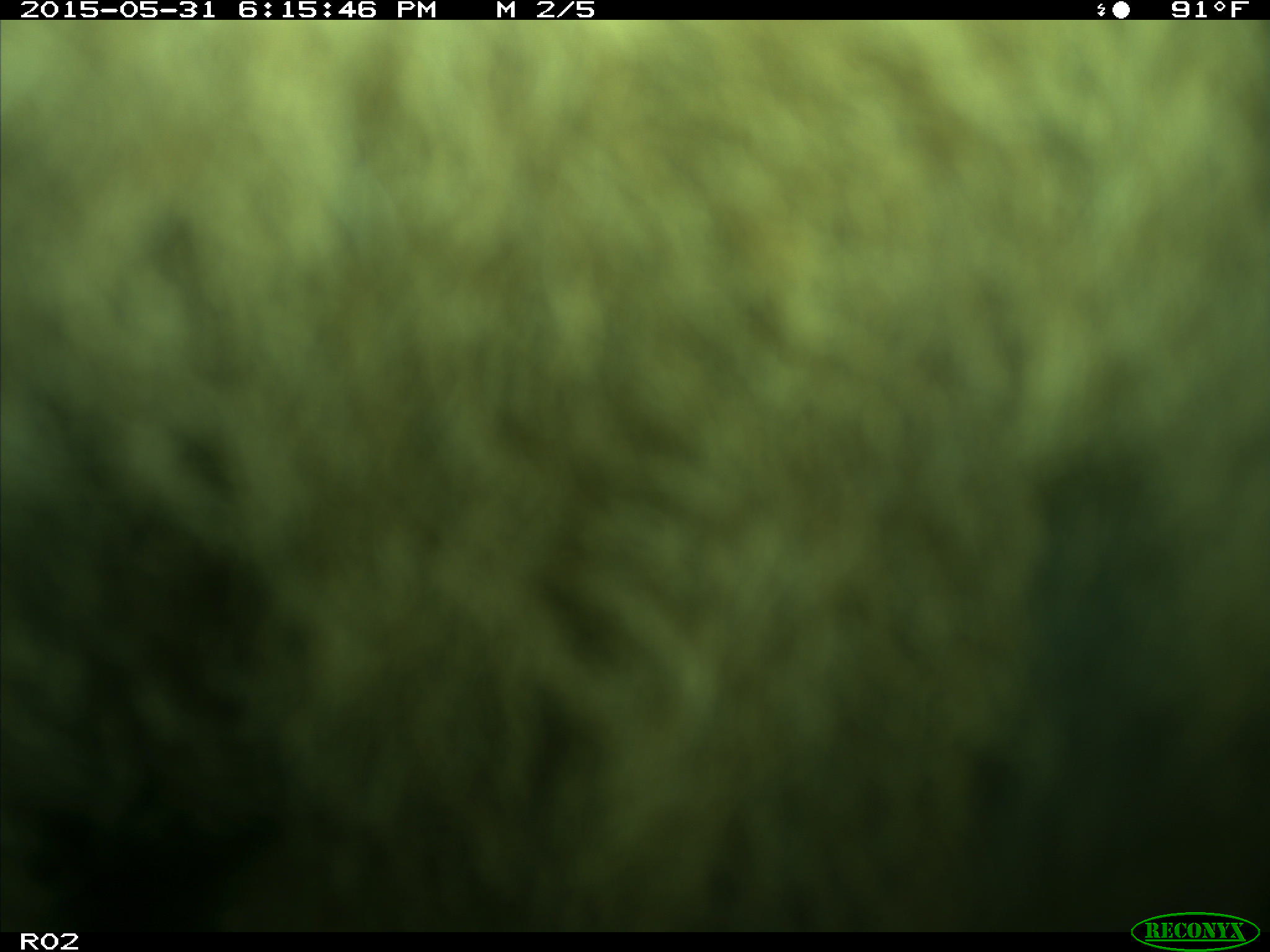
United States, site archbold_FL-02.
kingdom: Animalia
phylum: Chordata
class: Mammalia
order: Artiodactyla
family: Bovidae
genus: Bos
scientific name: Bos taurus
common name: domestic cow